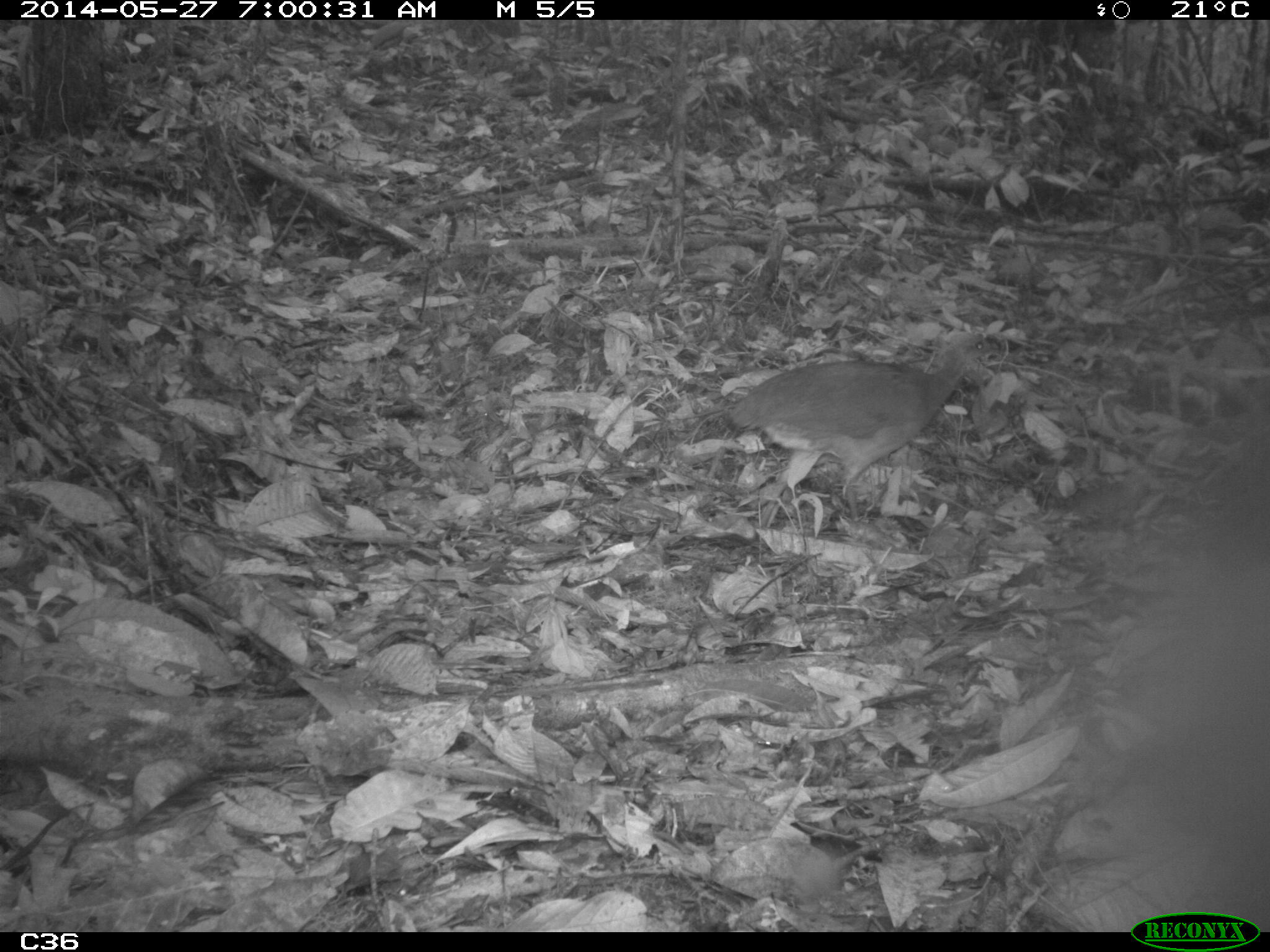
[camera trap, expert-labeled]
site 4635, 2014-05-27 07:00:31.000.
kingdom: Animalia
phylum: Chordata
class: Aves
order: Tinamiformes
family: Tinamidae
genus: Tinamus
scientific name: Tinamus major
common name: great tinamou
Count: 1.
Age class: adult.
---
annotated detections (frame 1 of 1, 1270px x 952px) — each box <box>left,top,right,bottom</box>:
tinamus major: <box>726,331,996,520</box>